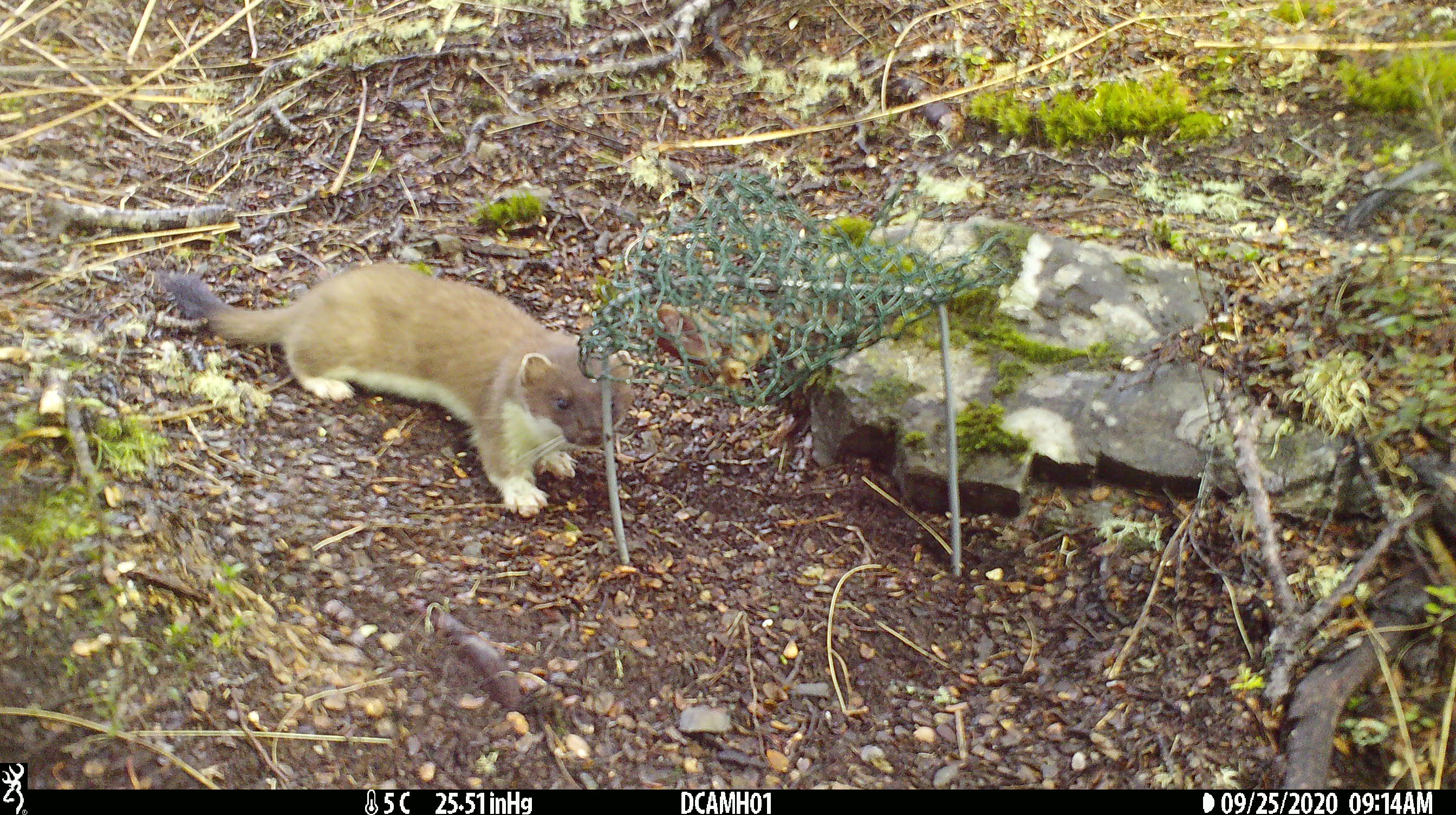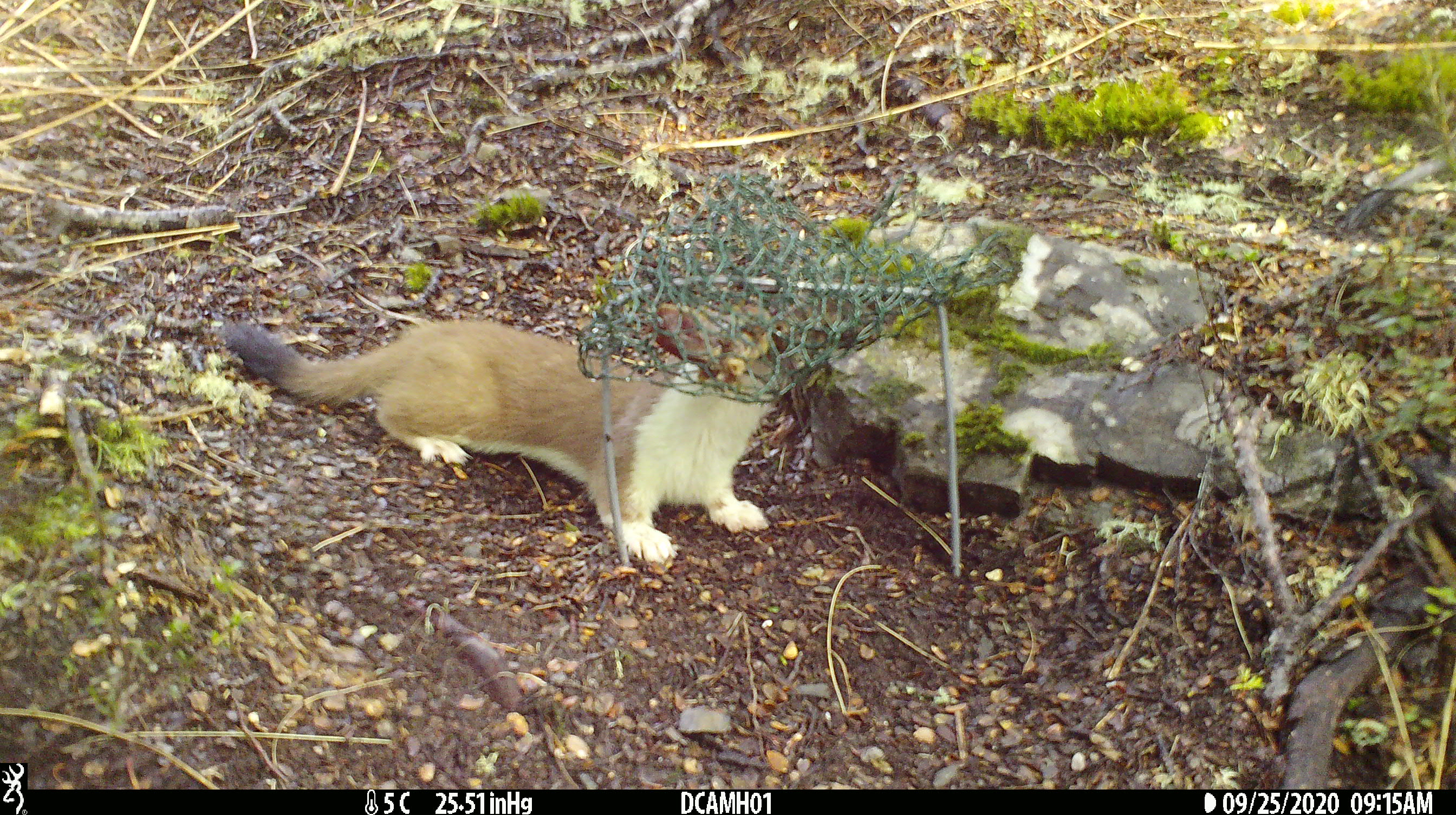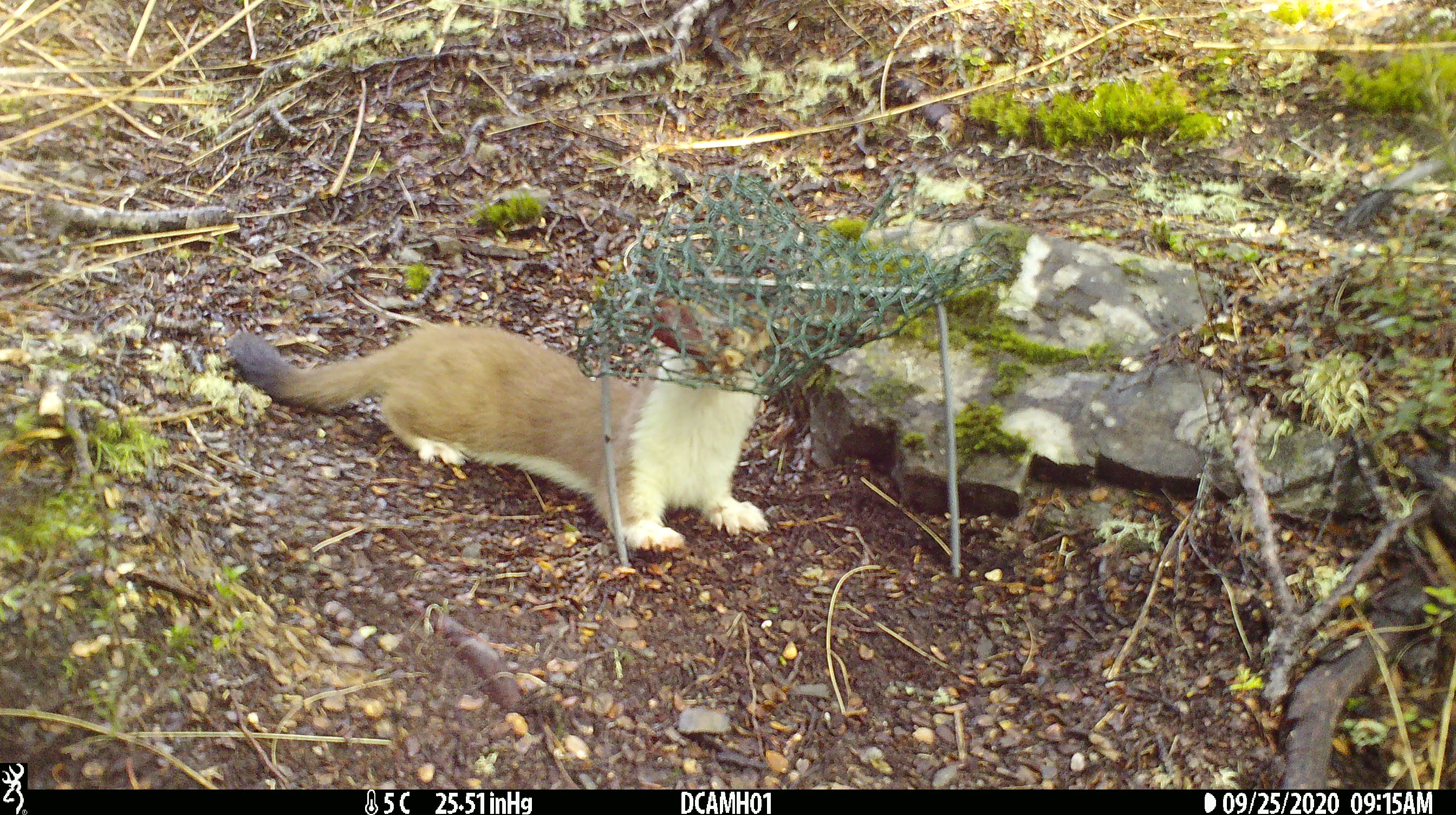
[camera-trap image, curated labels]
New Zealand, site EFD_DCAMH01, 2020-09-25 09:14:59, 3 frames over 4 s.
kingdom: Animalia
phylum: Chordata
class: Mammalia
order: Carnivora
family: Mustelidae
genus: Mustela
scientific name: Mustela erminea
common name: stoat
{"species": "stoat (Mustela erminea)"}